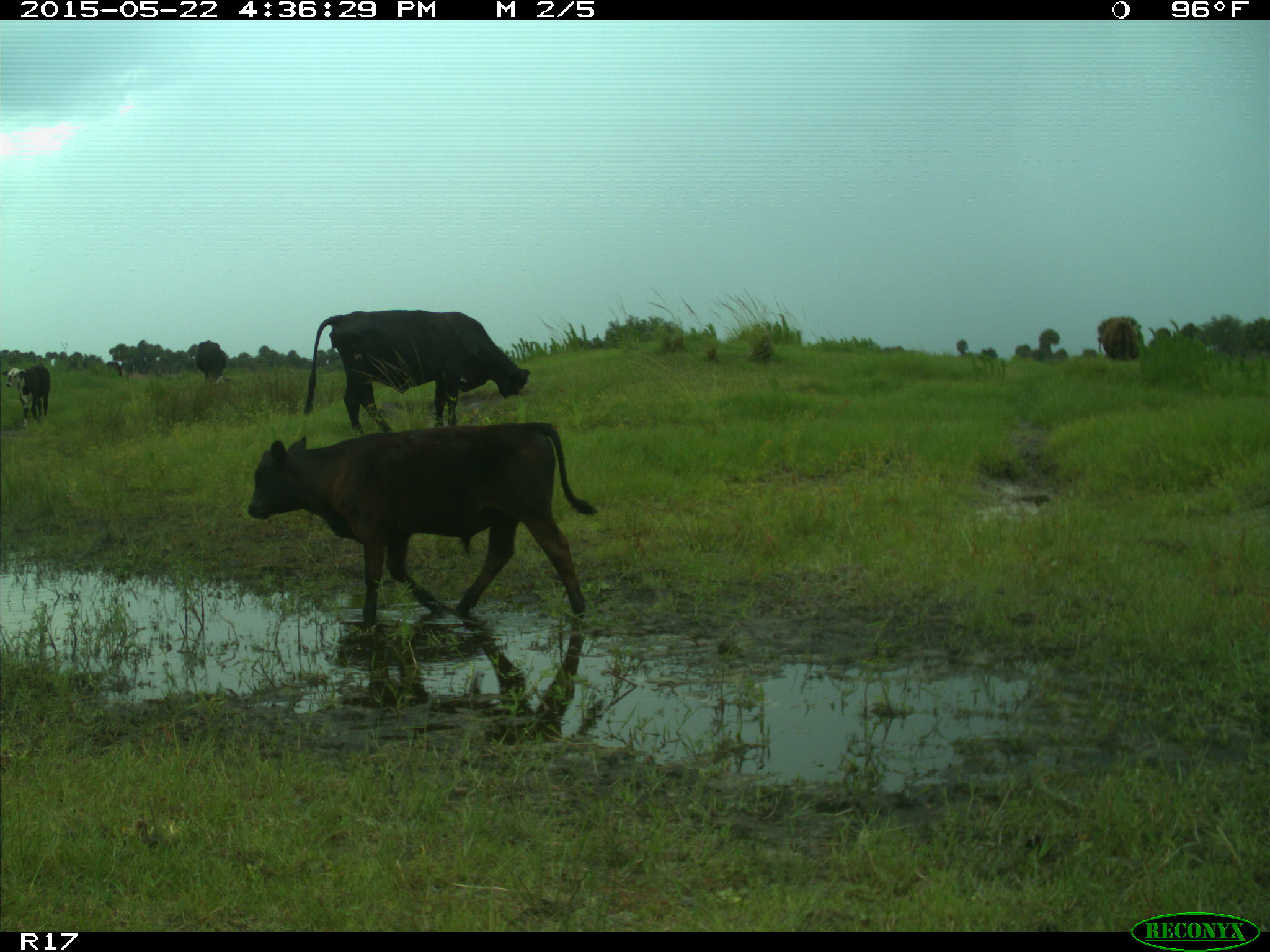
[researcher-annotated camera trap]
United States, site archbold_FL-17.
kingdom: Animalia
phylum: Chordata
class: Mammalia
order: Artiodactyla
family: Bovidae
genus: Bos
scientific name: Bos taurus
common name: domestic cow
Bos taurus (domestic cow).